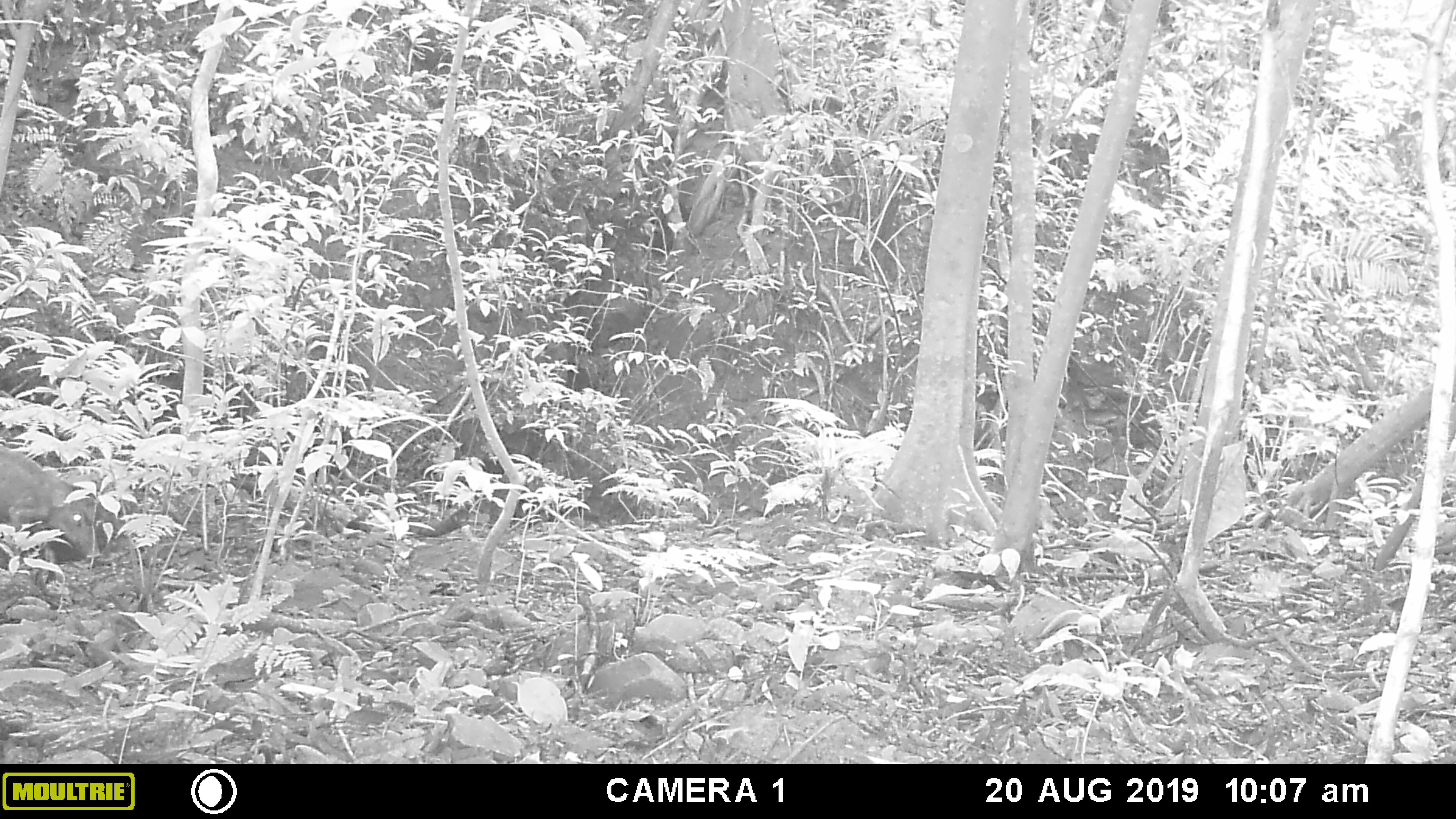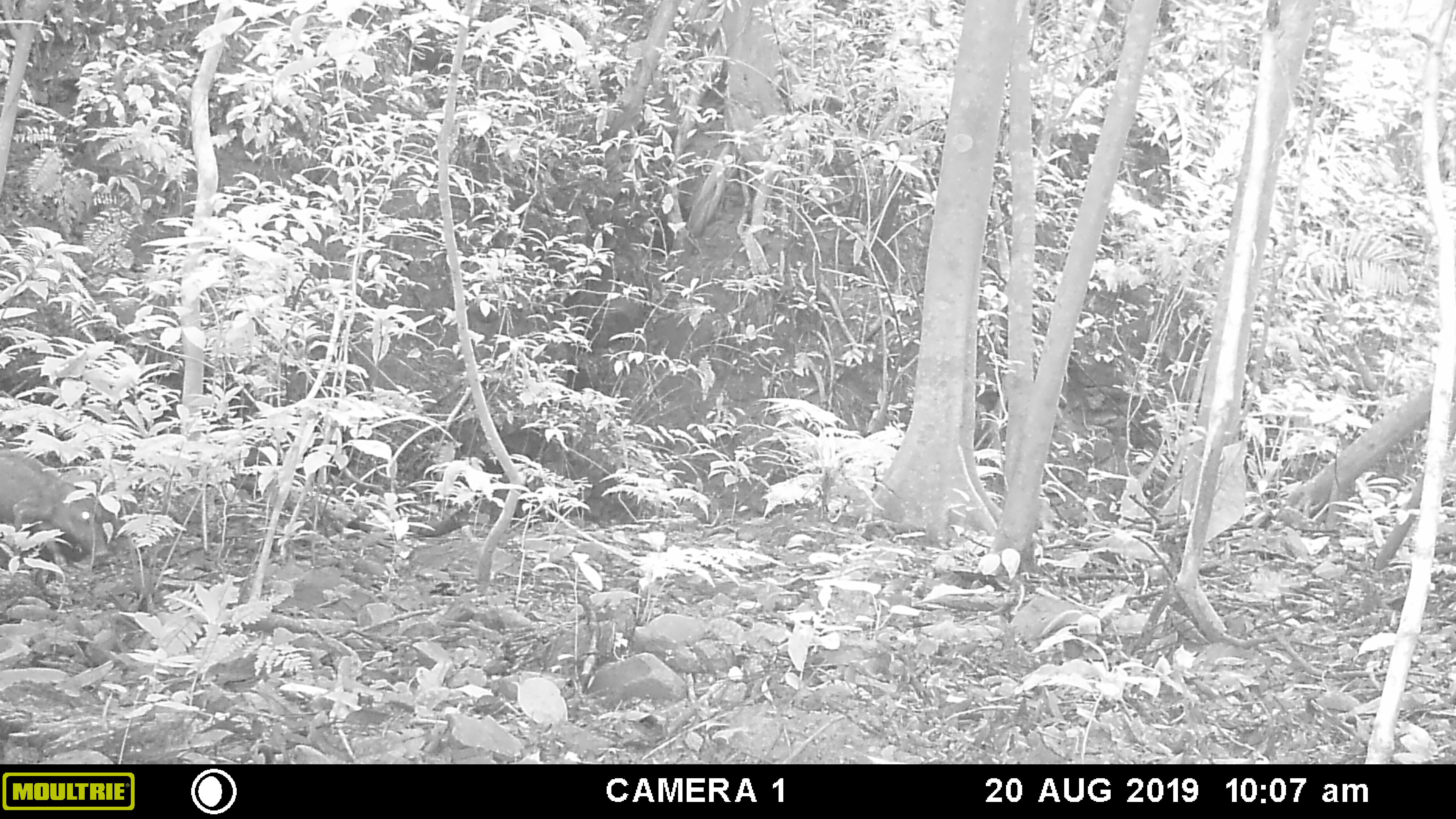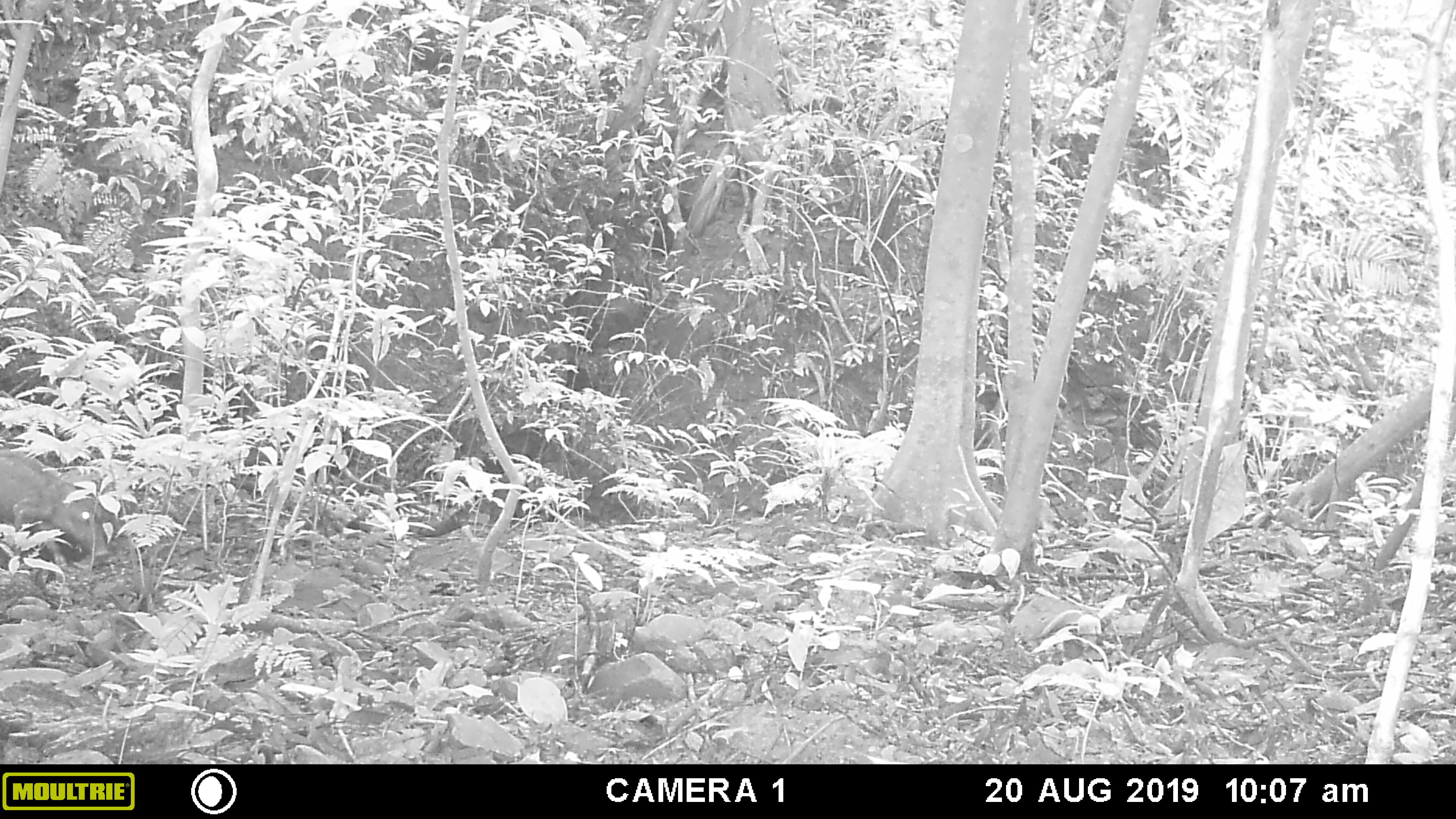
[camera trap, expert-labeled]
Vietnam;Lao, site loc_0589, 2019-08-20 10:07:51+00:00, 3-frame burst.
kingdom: Animalia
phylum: Chordata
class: Mammalia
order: Artiodactyla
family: Suidae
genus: Sus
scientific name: Sus scrofa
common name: eurasian wild pig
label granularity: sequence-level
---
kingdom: Animalia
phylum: Chordata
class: Mammalia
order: Artiodactyla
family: Cervidae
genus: Muntiacus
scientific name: Muntiacus muntjak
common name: red muntjac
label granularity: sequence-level